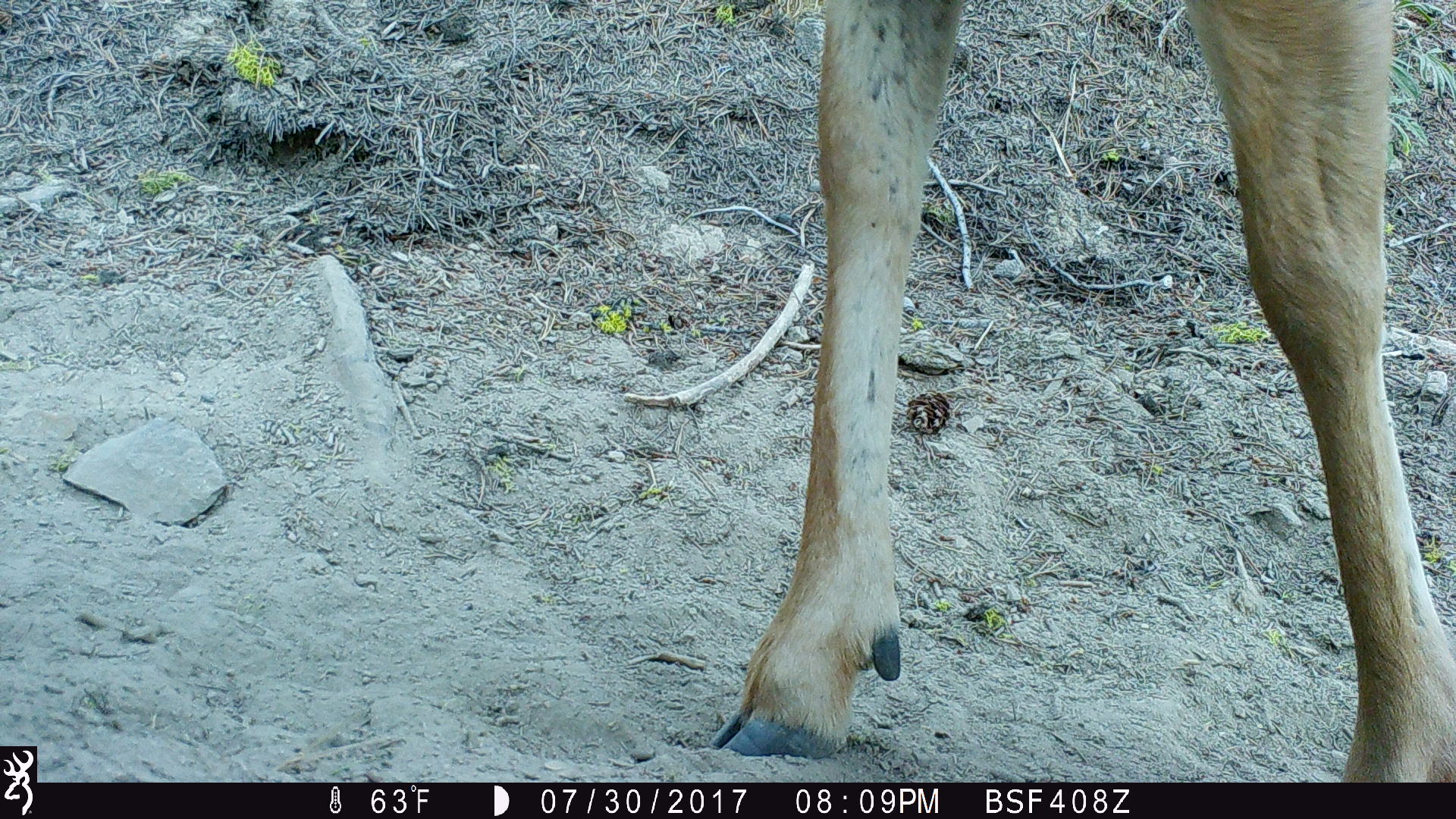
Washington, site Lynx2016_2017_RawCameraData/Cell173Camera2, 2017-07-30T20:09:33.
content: unidentified animal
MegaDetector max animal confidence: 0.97